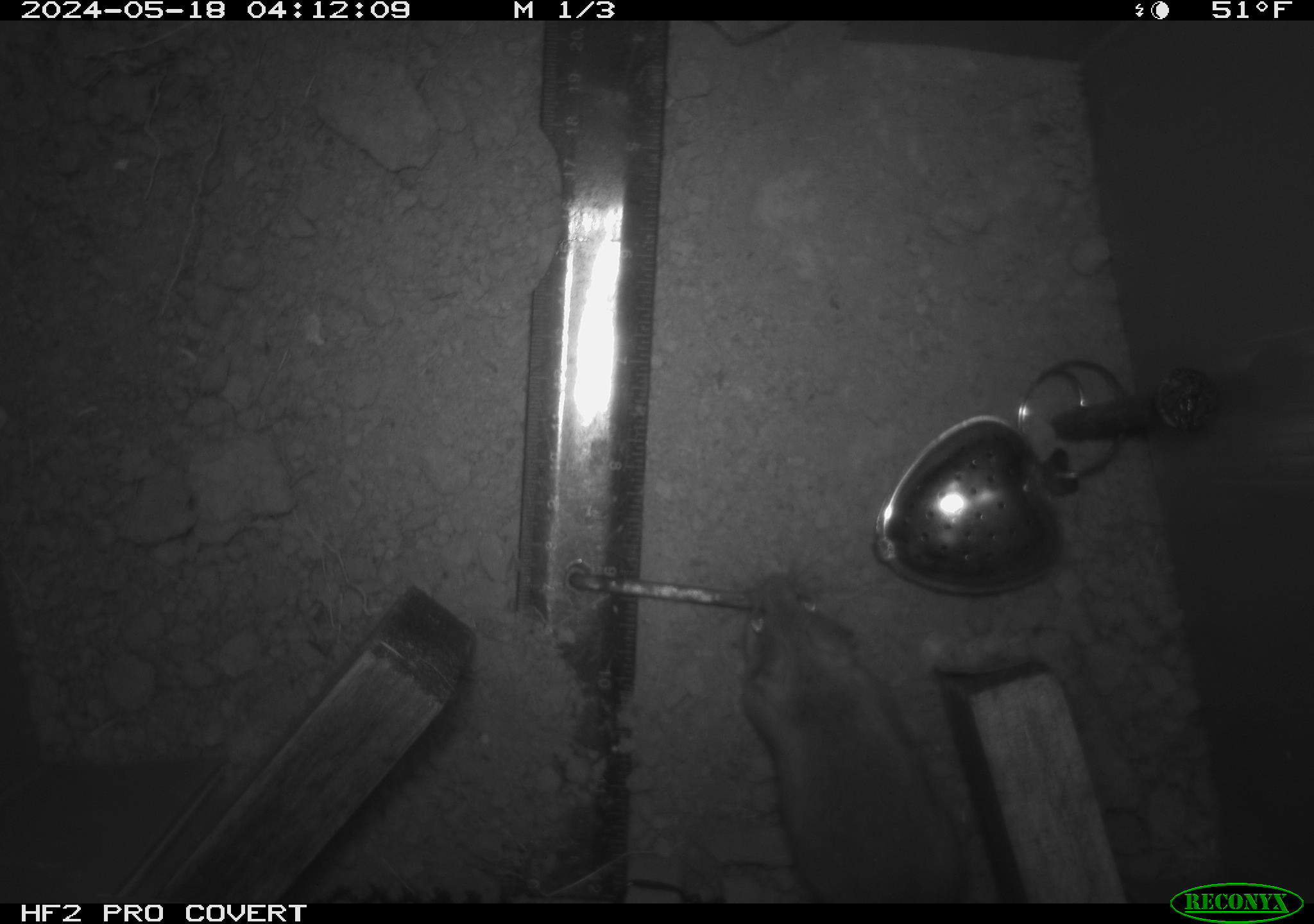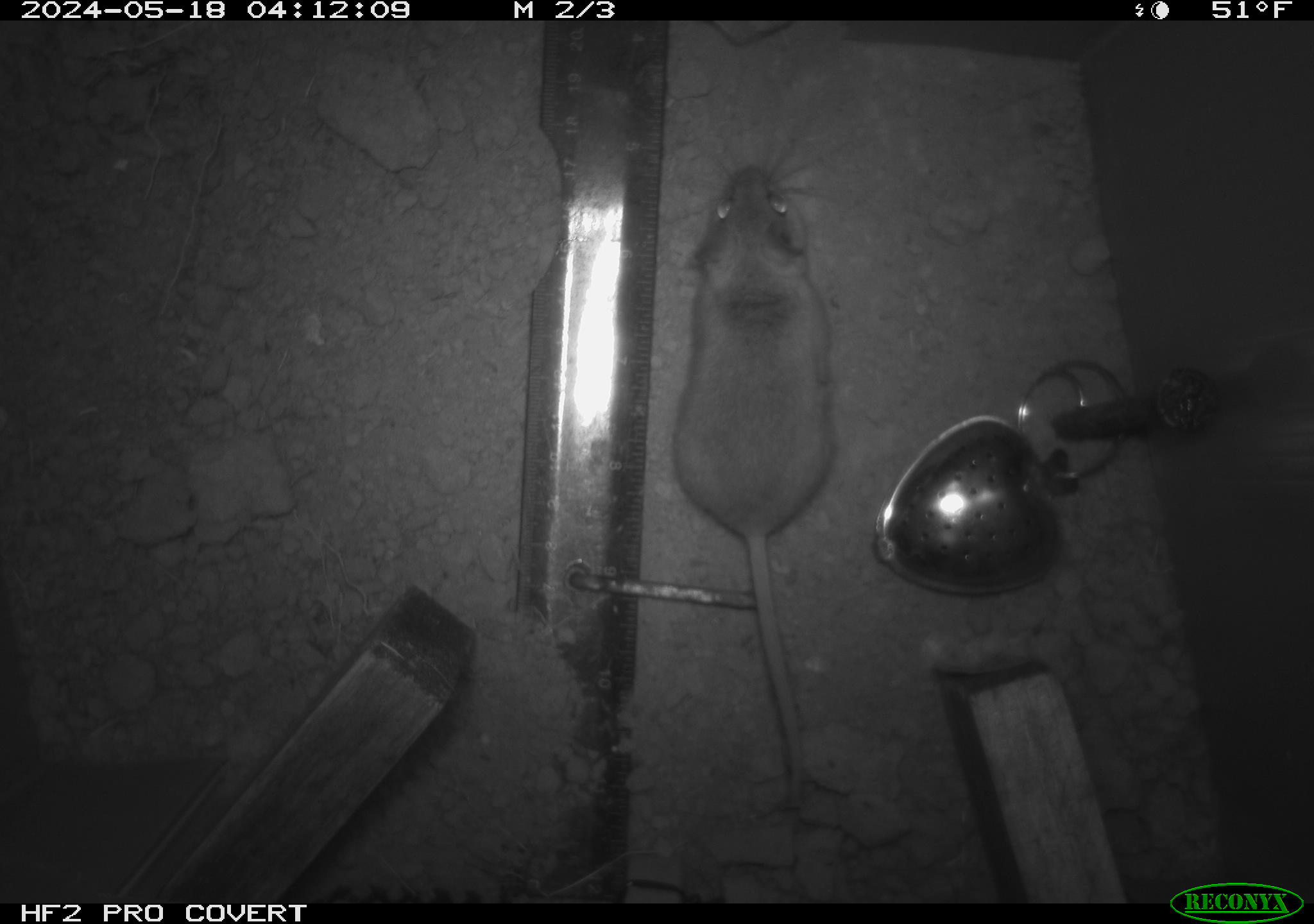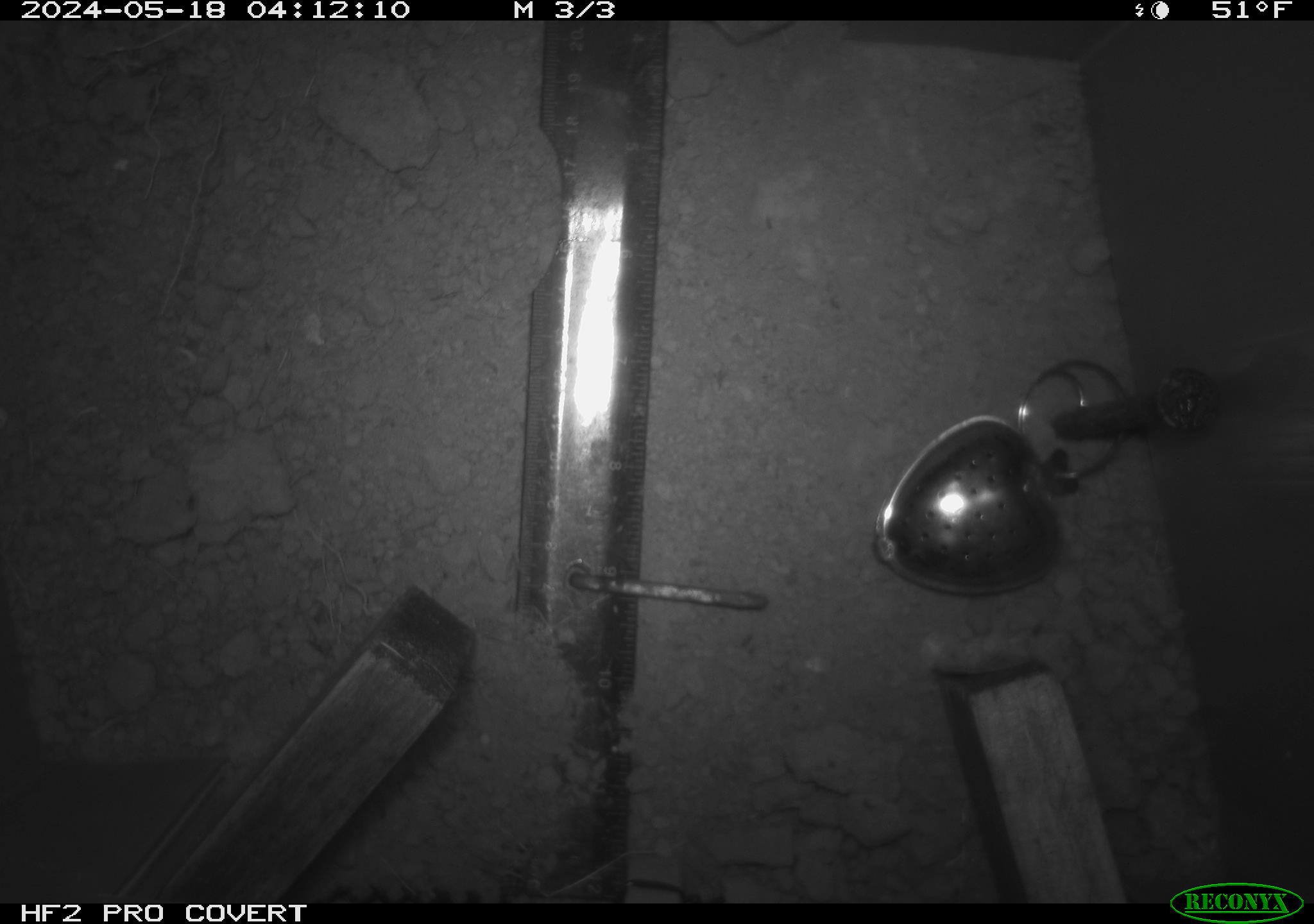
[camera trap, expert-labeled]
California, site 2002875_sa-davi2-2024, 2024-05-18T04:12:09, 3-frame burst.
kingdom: Animalia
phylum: Chordata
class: Mammalia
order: Rodentia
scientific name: Rodentia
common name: mouse species